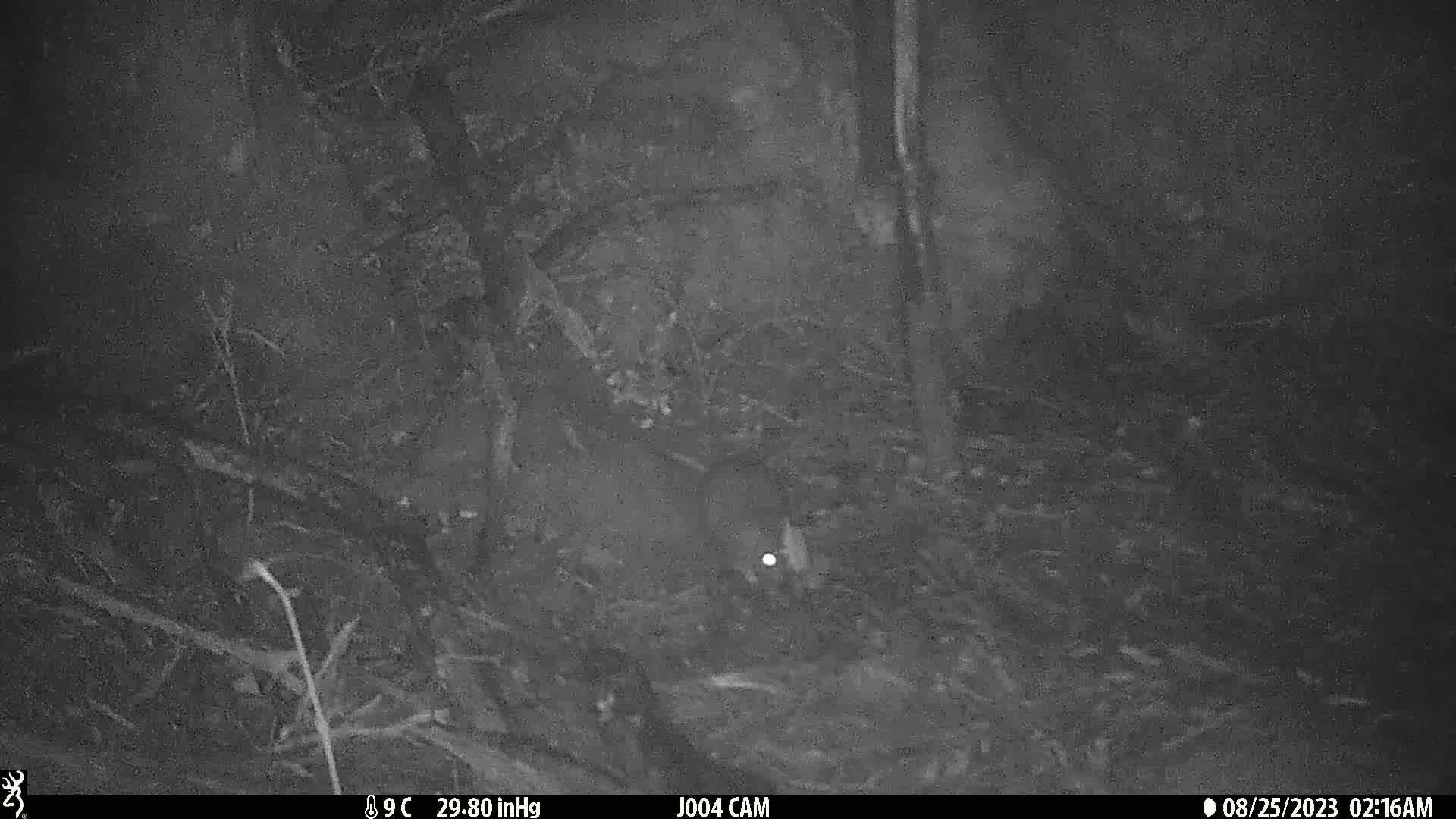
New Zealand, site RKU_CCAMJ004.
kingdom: Animalia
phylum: Chordata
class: Mammalia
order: Rodentia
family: Muridae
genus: Rattus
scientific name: Rattus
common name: rat